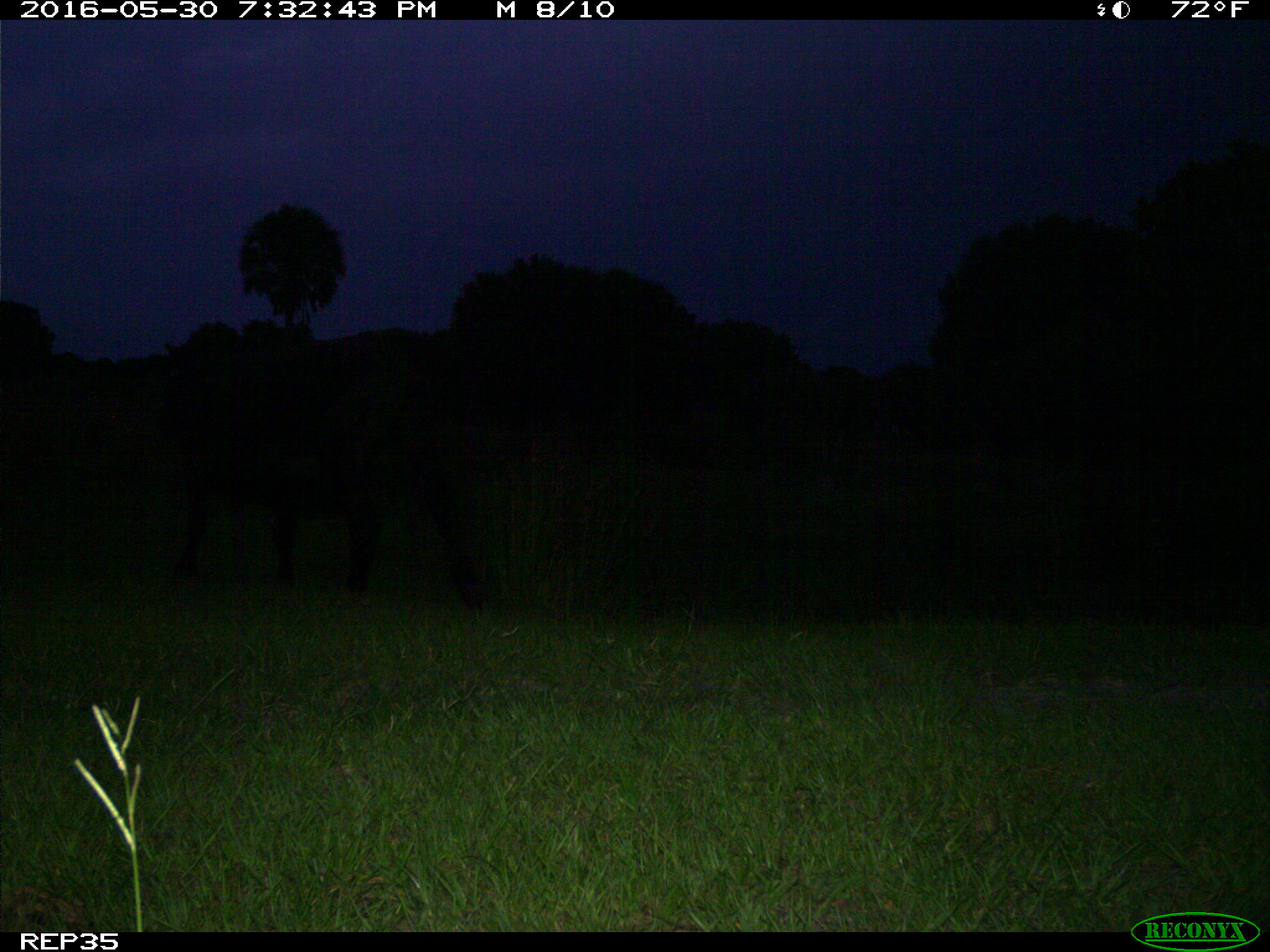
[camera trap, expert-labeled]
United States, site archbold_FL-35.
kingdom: Animalia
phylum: Chordata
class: Mammalia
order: Artiodactyla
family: Bovidae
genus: Bos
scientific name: Bos taurus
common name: domestic cow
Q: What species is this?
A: Bos taurus (domestic cow).